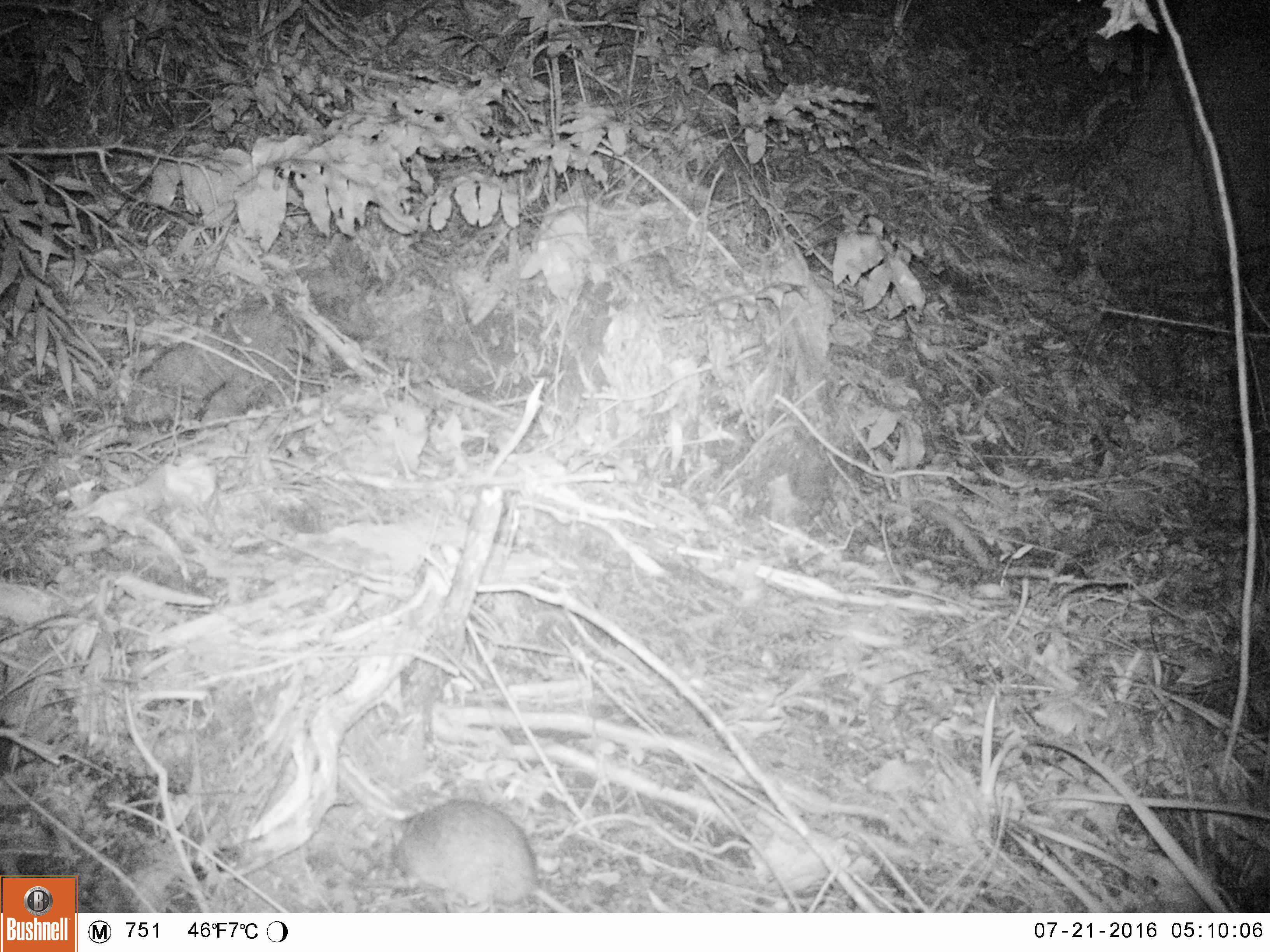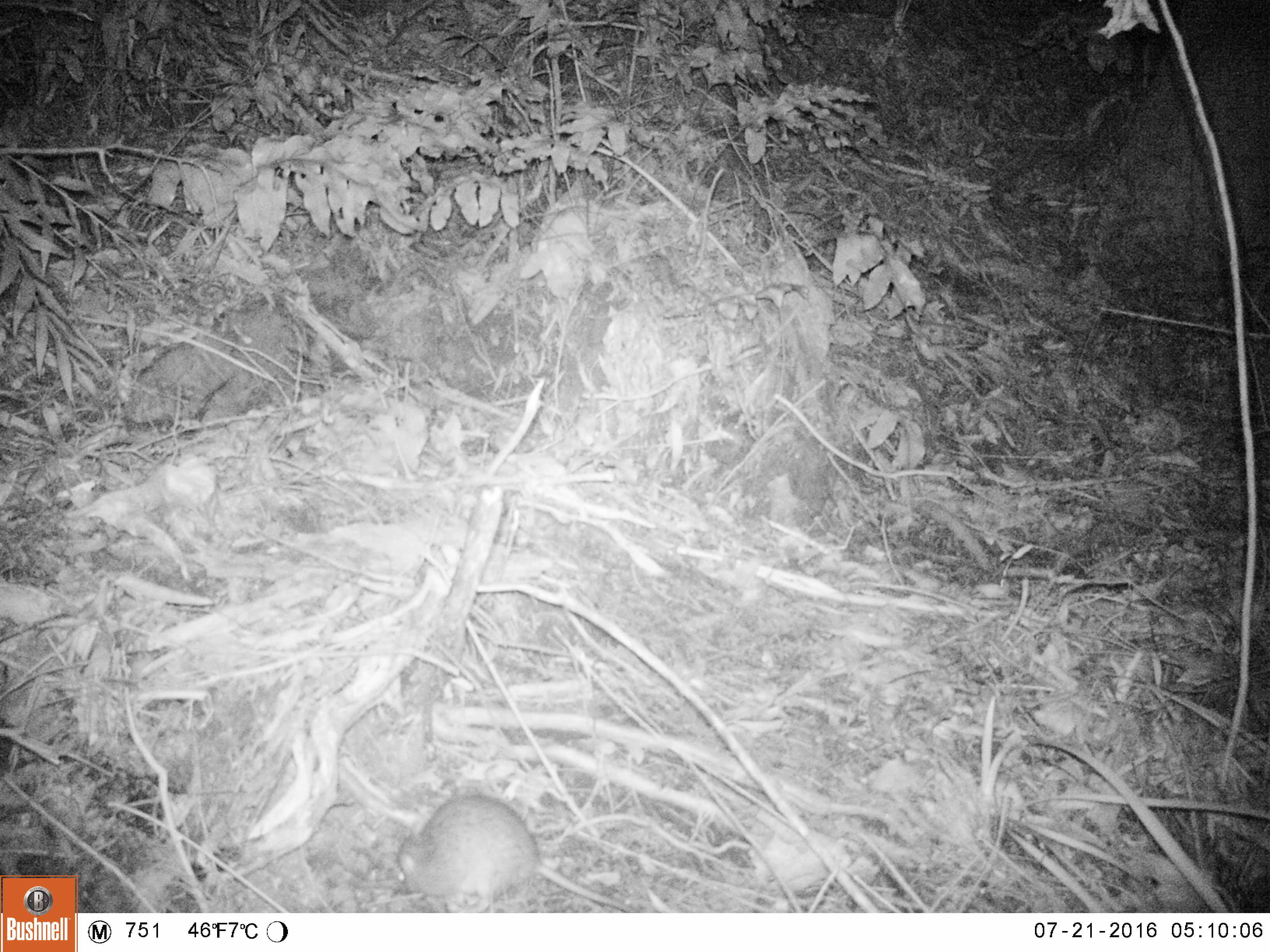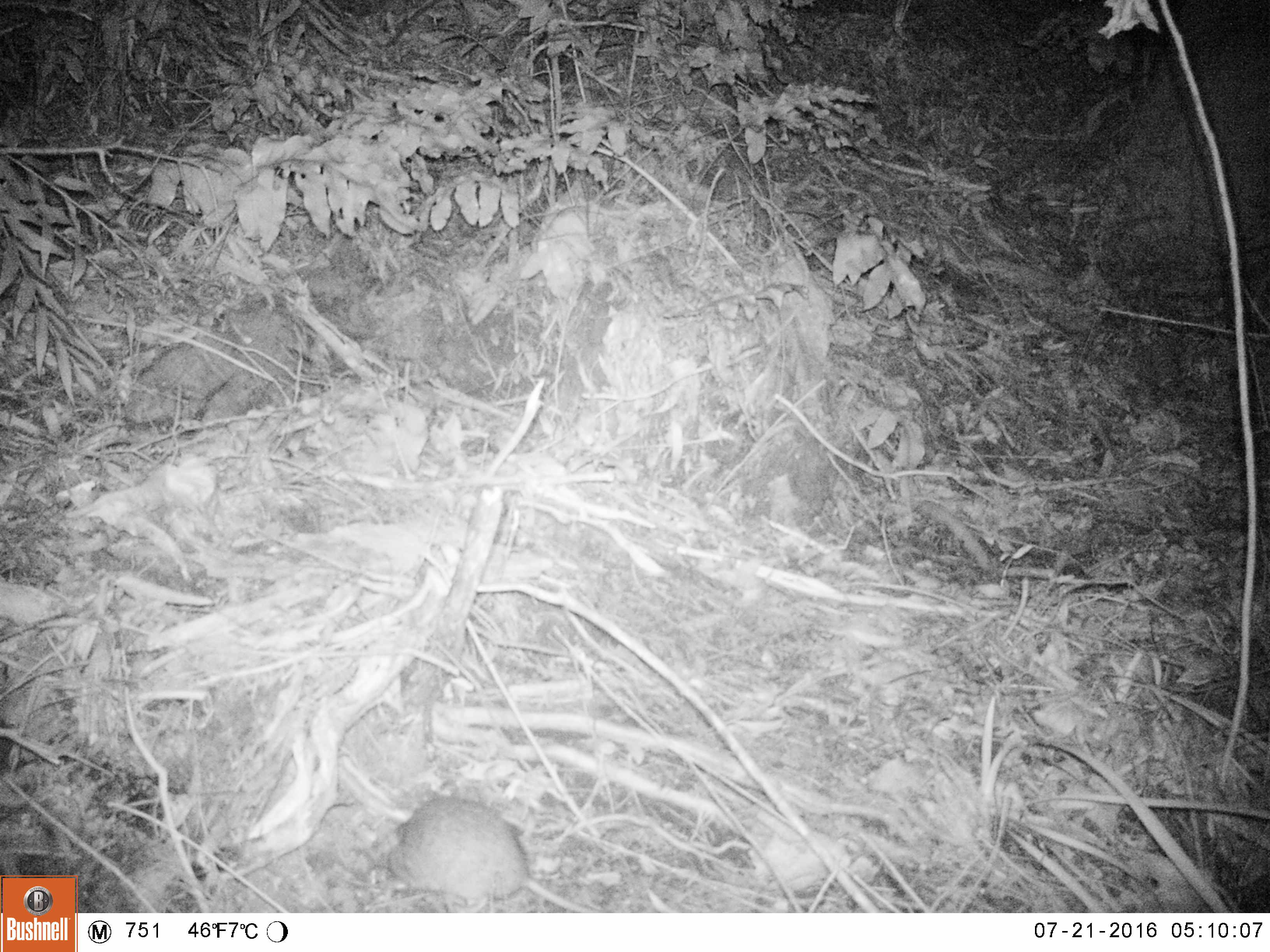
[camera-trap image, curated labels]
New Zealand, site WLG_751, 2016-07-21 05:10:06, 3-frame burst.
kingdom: Animalia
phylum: Chordata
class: Mammalia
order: Rodentia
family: Muridae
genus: Rattus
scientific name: Rattus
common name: rat